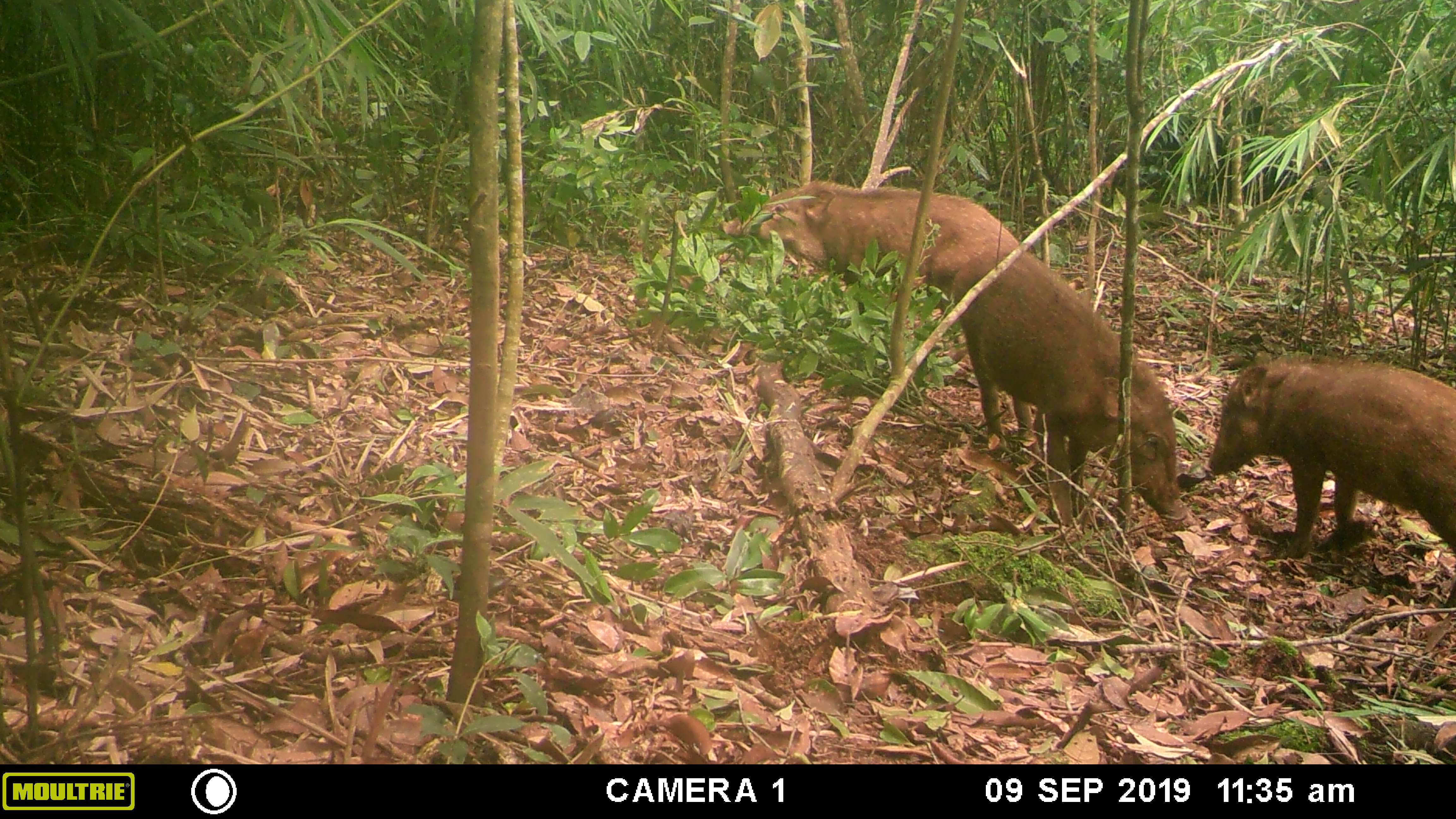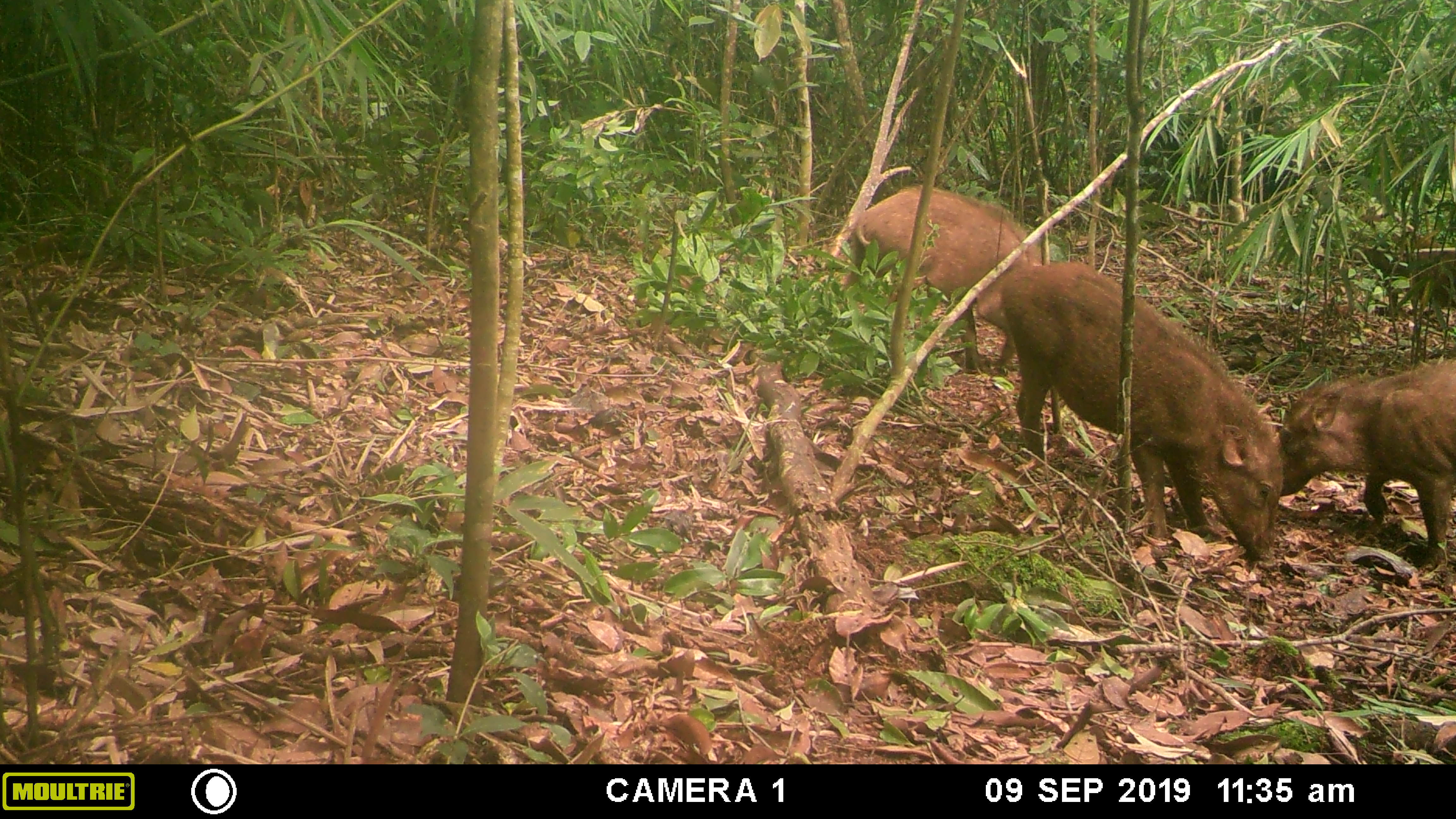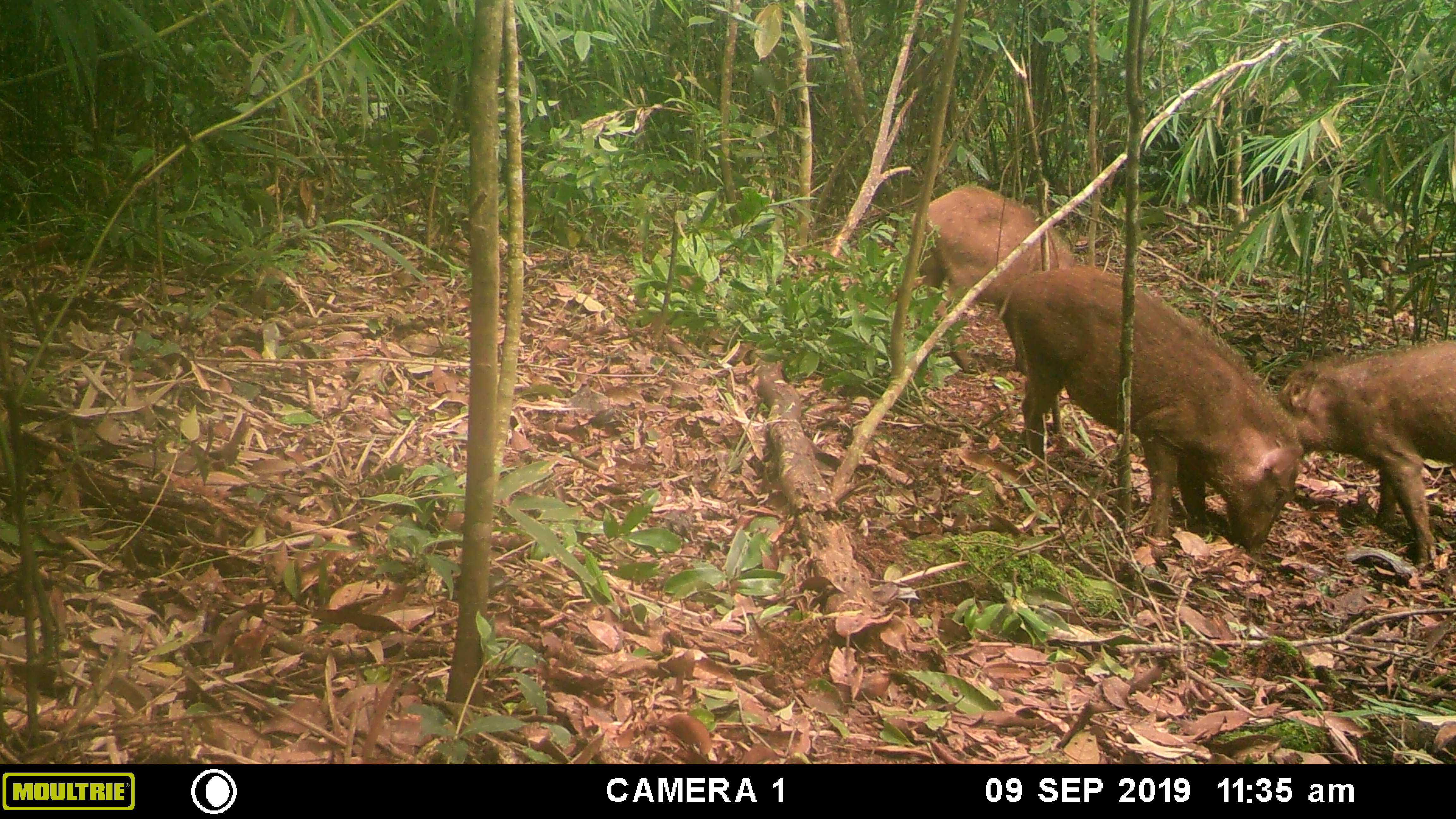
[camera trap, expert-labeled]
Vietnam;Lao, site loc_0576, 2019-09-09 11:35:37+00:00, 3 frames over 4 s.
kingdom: Animalia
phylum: Chordata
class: Mammalia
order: Artiodactyla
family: Suidae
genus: Sus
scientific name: Sus scrofa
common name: eurasian wild pig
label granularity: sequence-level